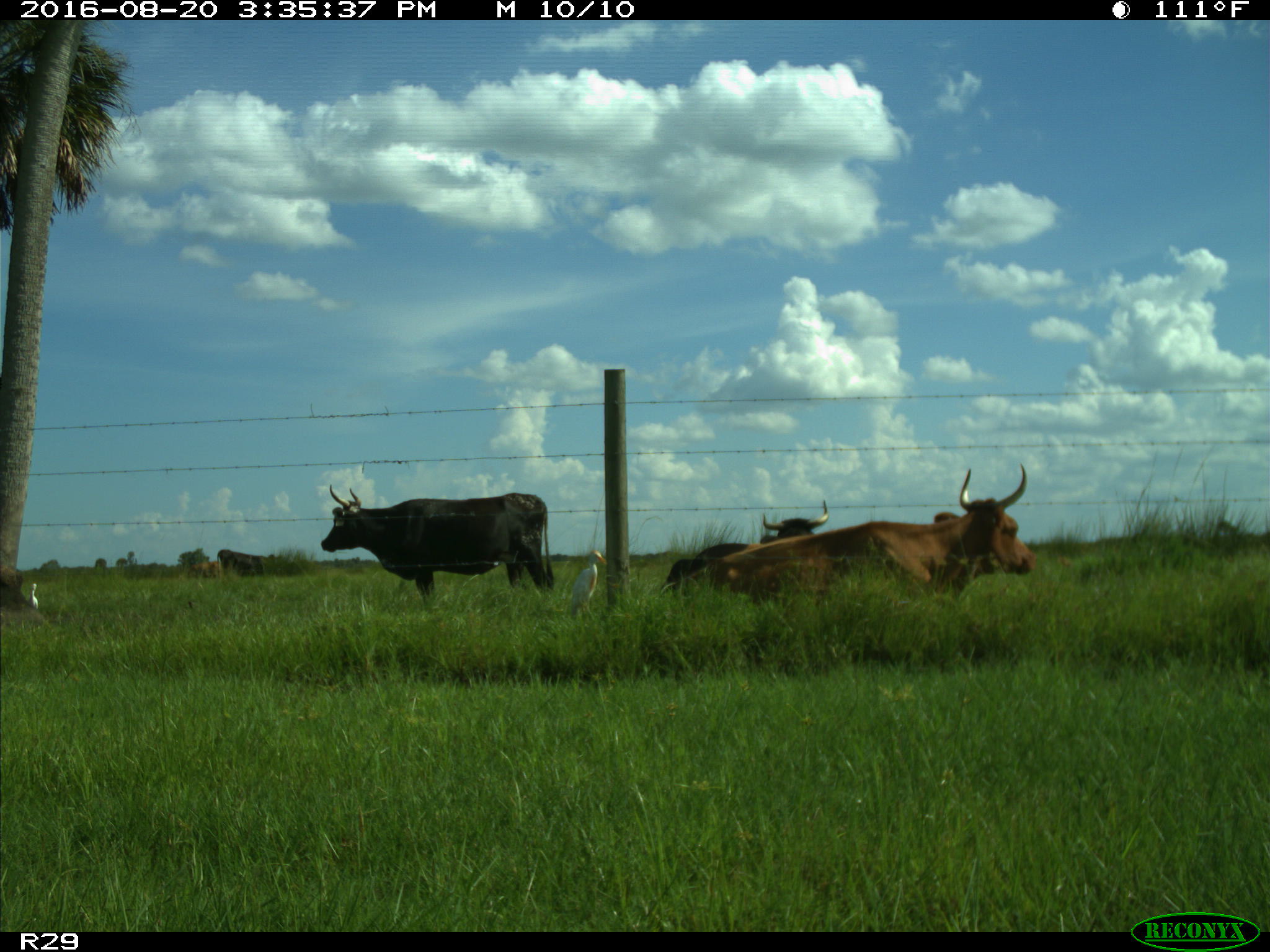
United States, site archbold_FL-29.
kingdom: Animalia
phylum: Chordata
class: Mammalia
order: Artiodactyla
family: Bovidae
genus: Bos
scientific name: Bos taurus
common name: domestic cow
Bos taurus (domestic cow).